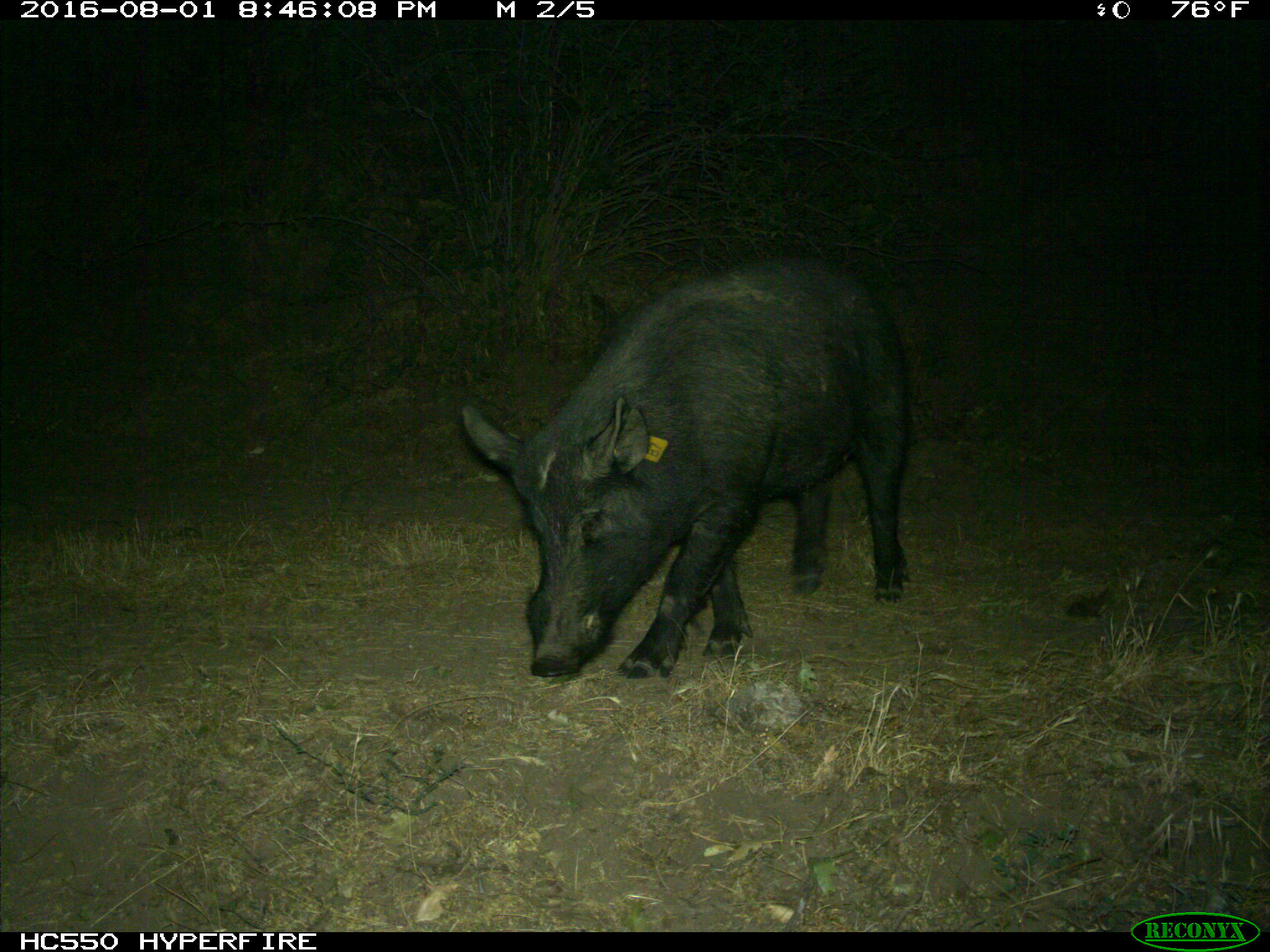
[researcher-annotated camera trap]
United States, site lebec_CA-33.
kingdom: Animalia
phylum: Chordata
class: Mammalia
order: Artiodactyla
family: Suidae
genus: Sus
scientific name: Sus scrofa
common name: wild boar